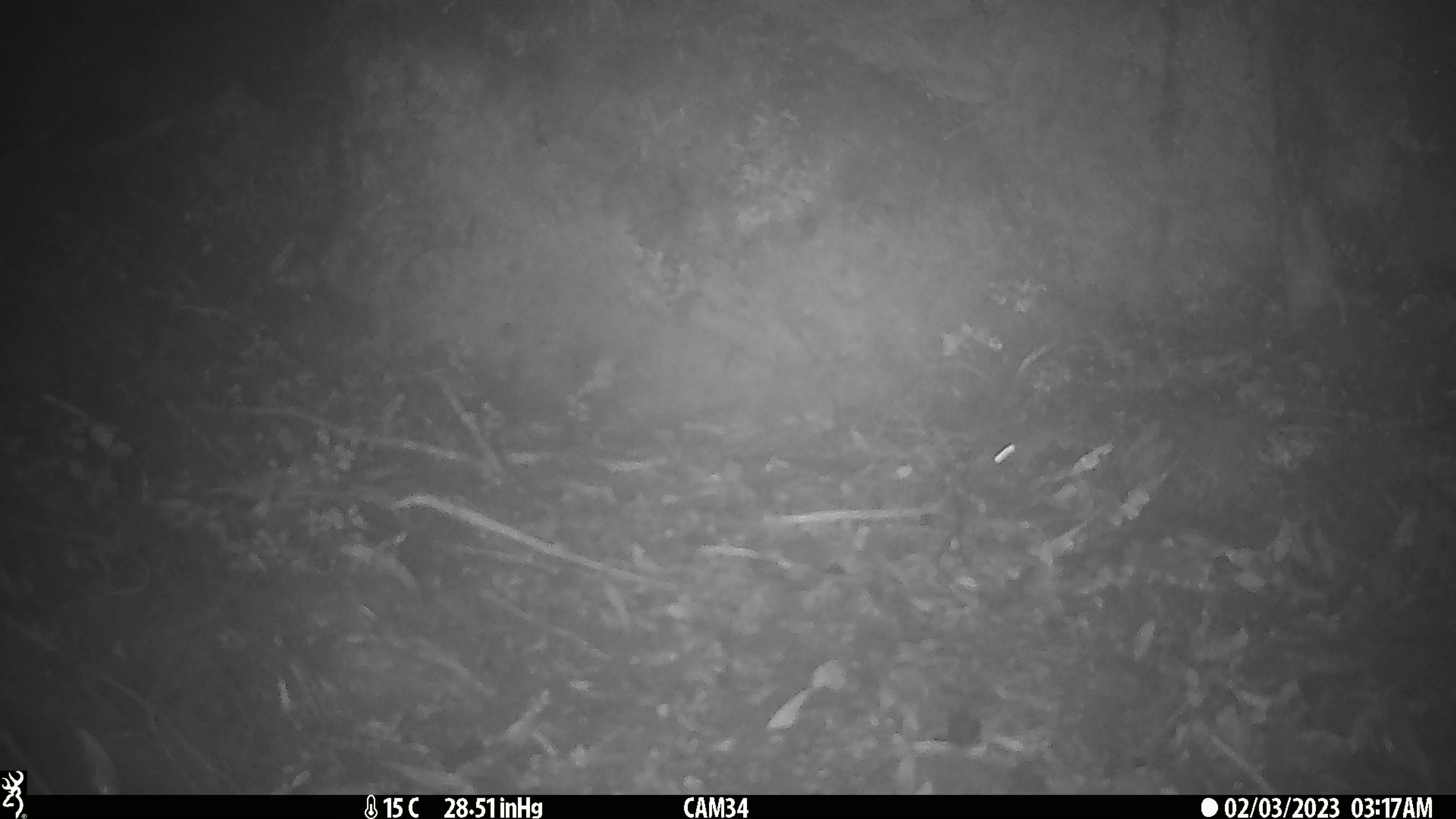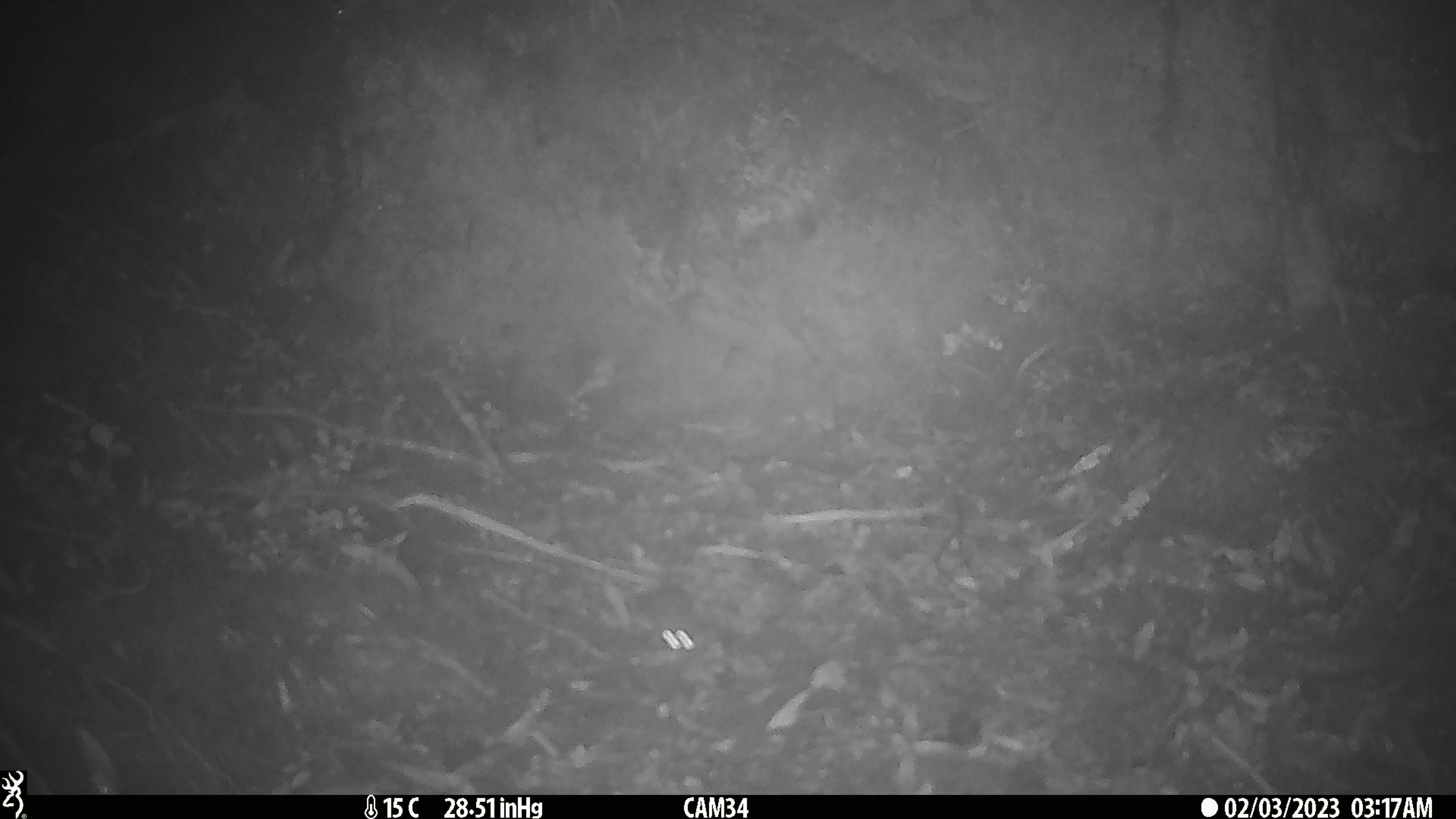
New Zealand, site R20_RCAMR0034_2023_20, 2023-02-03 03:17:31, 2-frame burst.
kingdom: Animalia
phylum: Chordata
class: Mammalia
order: Rodentia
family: Muridae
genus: Mus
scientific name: Mus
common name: mouse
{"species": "mouse (Mus)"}